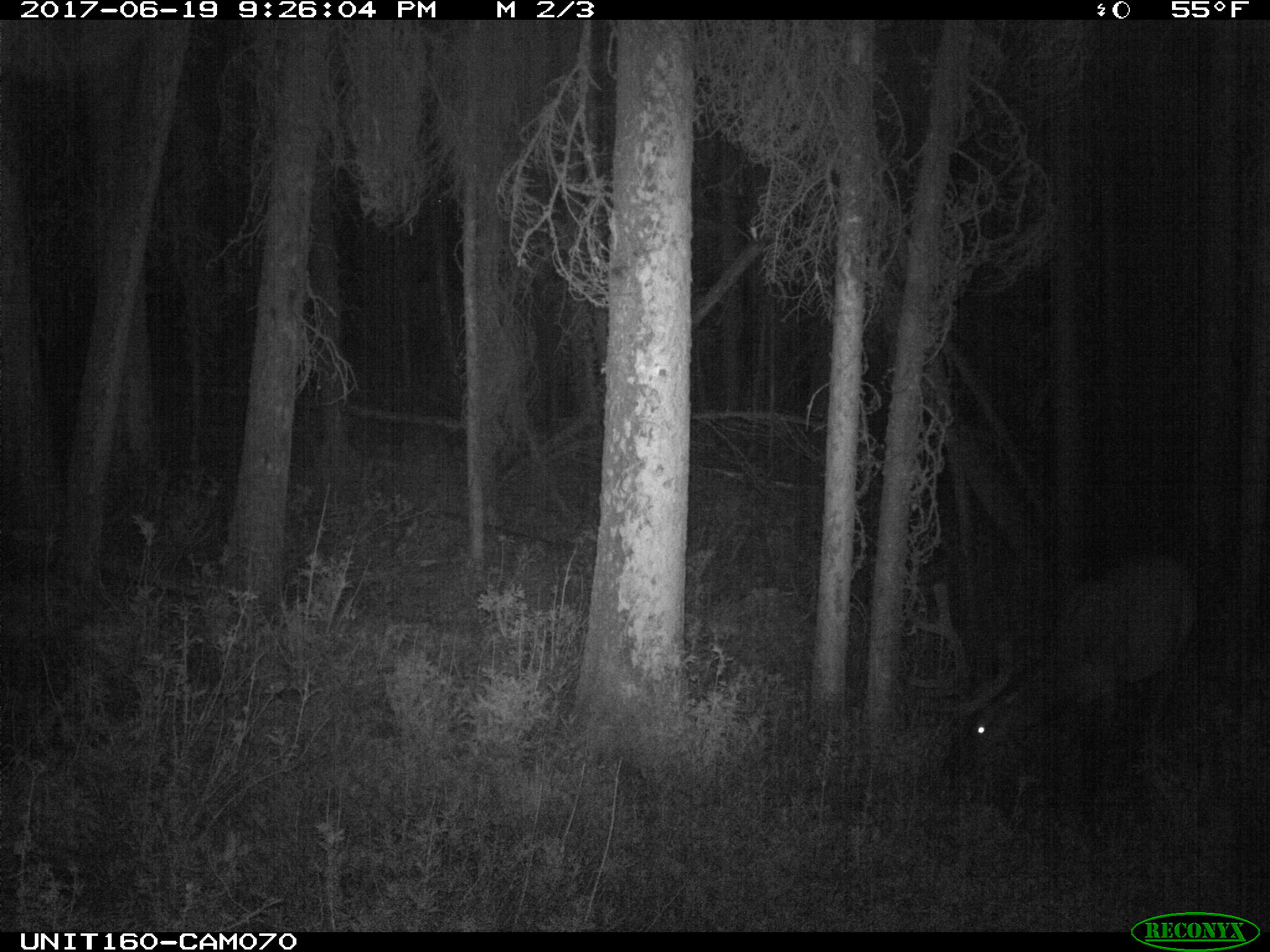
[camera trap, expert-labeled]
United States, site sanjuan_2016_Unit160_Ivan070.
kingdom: Animalia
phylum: Chordata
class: Mammalia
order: Artiodactyla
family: Cervidae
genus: Cervus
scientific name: Cervus elaphus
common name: red deer